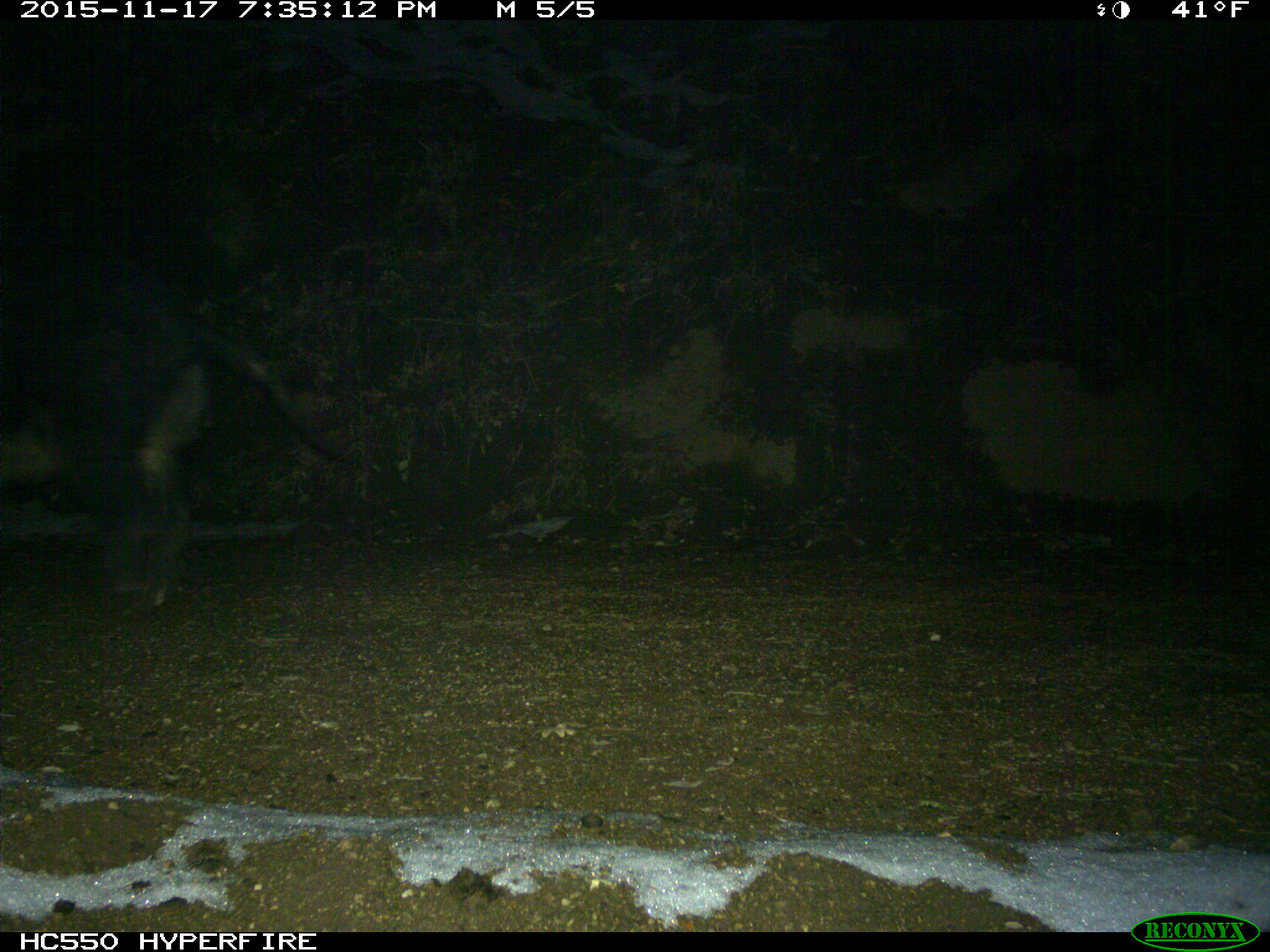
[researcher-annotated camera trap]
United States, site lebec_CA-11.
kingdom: Animalia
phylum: Chordata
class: Mammalia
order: Artiodactyla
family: Suidae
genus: Sus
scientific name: Sus scrofa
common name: wild boar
Sus scrofa (wild boar).